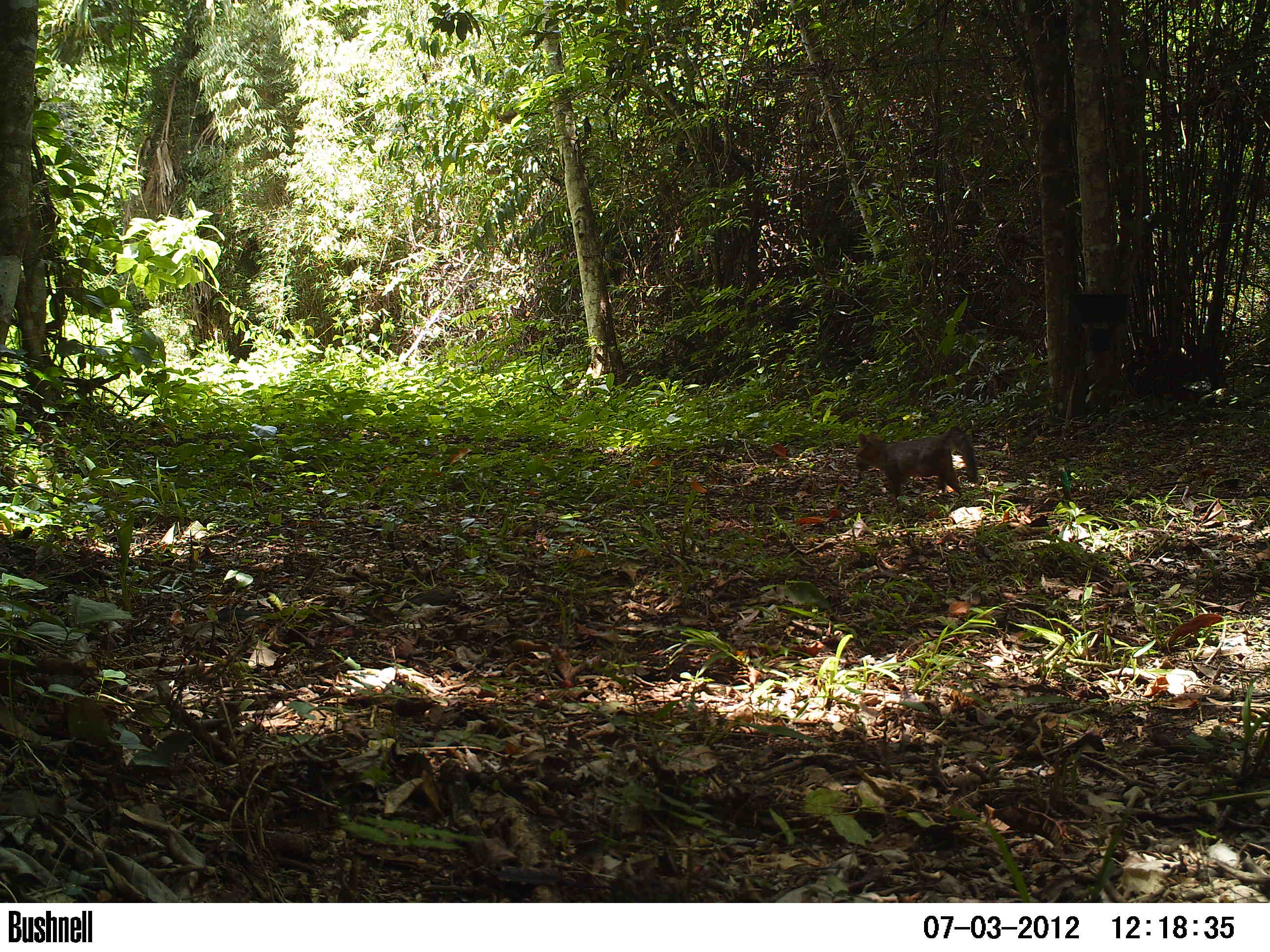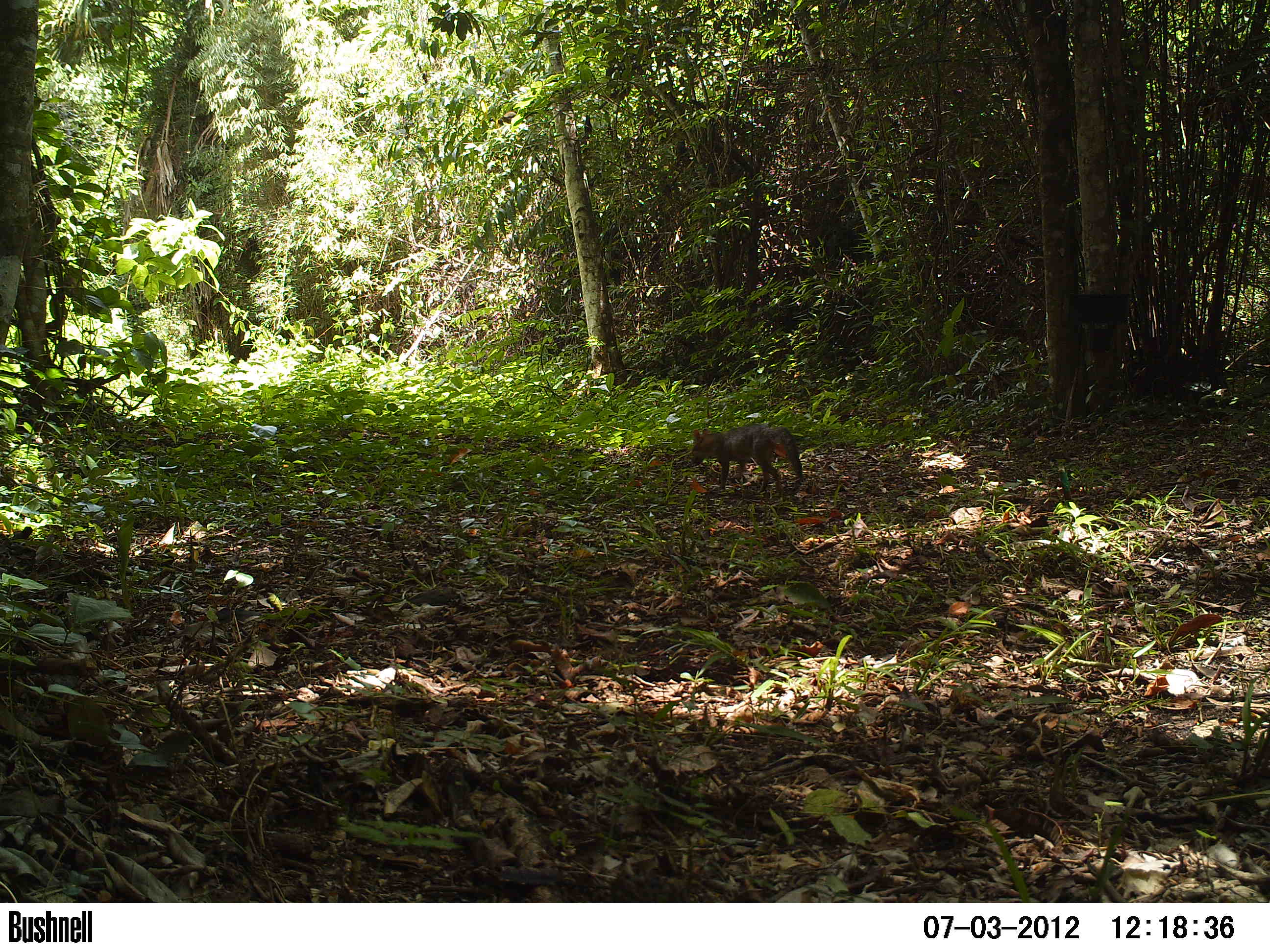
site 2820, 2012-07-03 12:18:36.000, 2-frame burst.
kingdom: Animalia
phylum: Chordata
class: Mammalia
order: Carnivora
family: Canidae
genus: Urocyon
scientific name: Urocyon cinereoargenteus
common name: gray fox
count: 1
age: adult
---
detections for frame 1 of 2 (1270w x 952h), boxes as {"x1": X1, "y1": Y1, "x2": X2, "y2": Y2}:
urocyon cinereoargenteus: {"x1": 854, "y1": 424, "x2": 979, "y2": 513}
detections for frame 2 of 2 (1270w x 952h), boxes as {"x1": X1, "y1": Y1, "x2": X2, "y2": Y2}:
urocyon cinereoargenteus: {"x1": 689, "y1": 425, "x2": 803, "y2": 494}